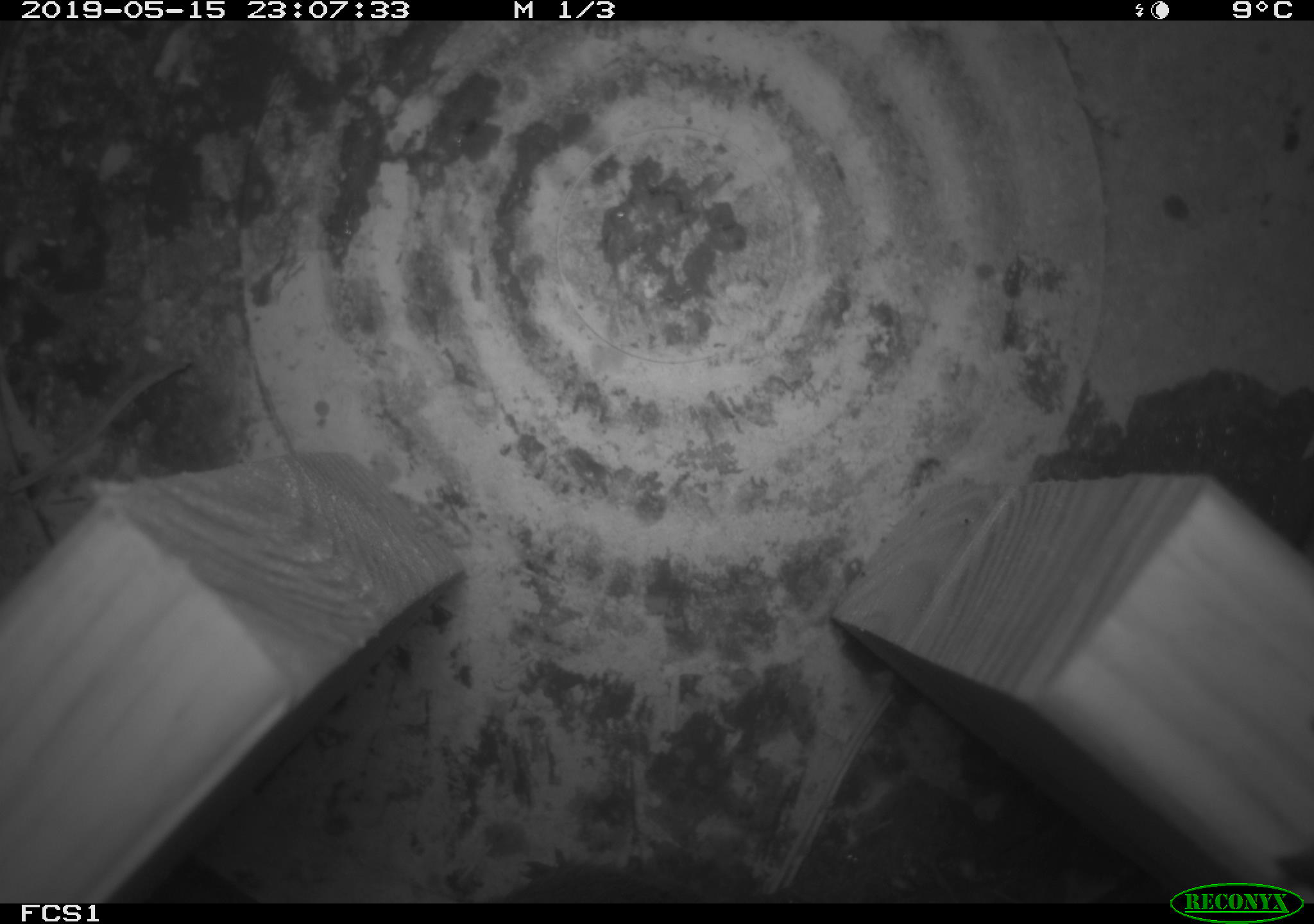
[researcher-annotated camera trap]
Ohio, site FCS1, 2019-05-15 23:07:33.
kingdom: Animalia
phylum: Chordata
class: Mammalia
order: Rodentia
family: Cricetidae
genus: Microtus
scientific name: Microtus pennsylvanicus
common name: meadow vole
Meadow vole (Microtus pennsylvanicus).